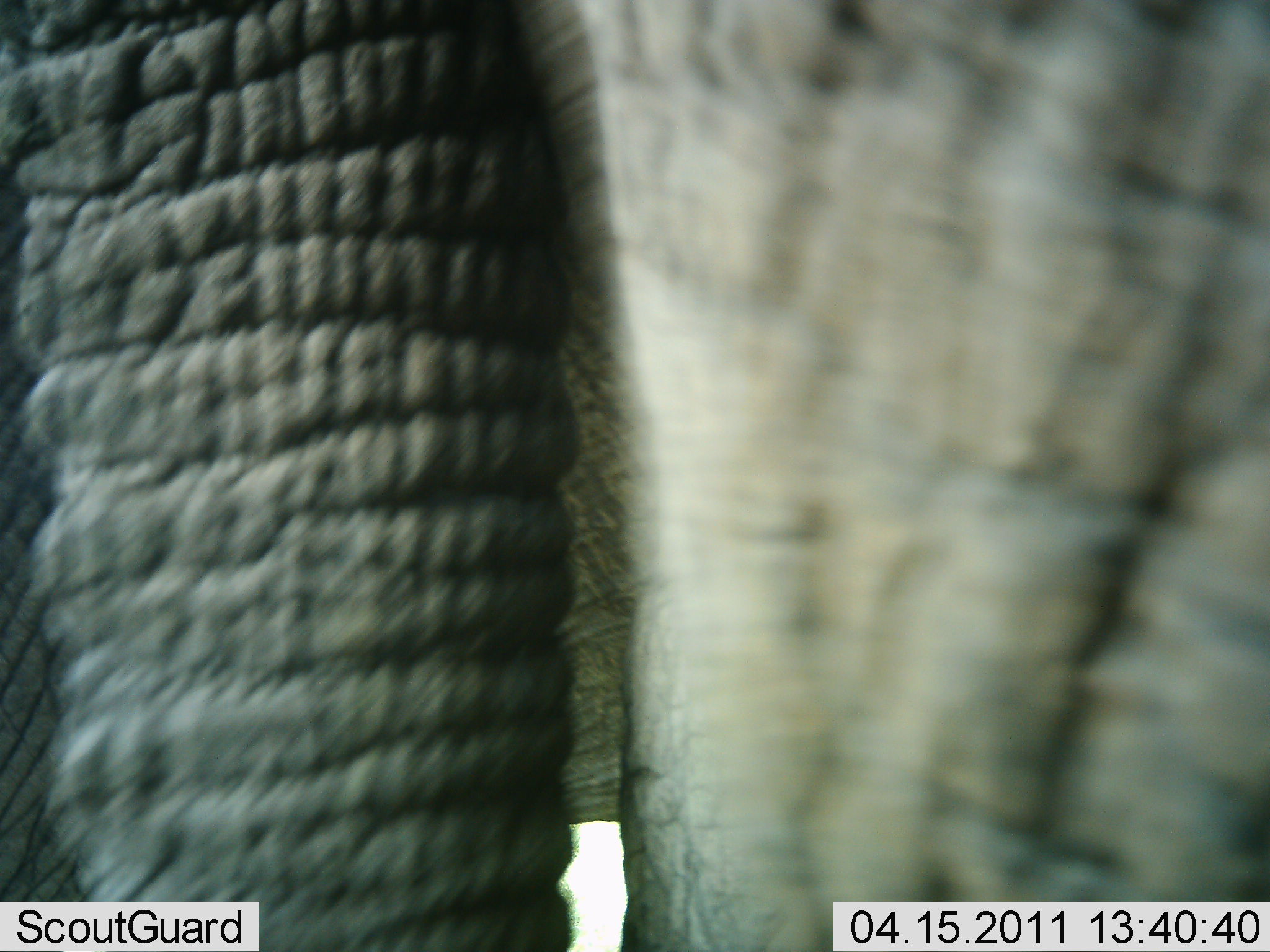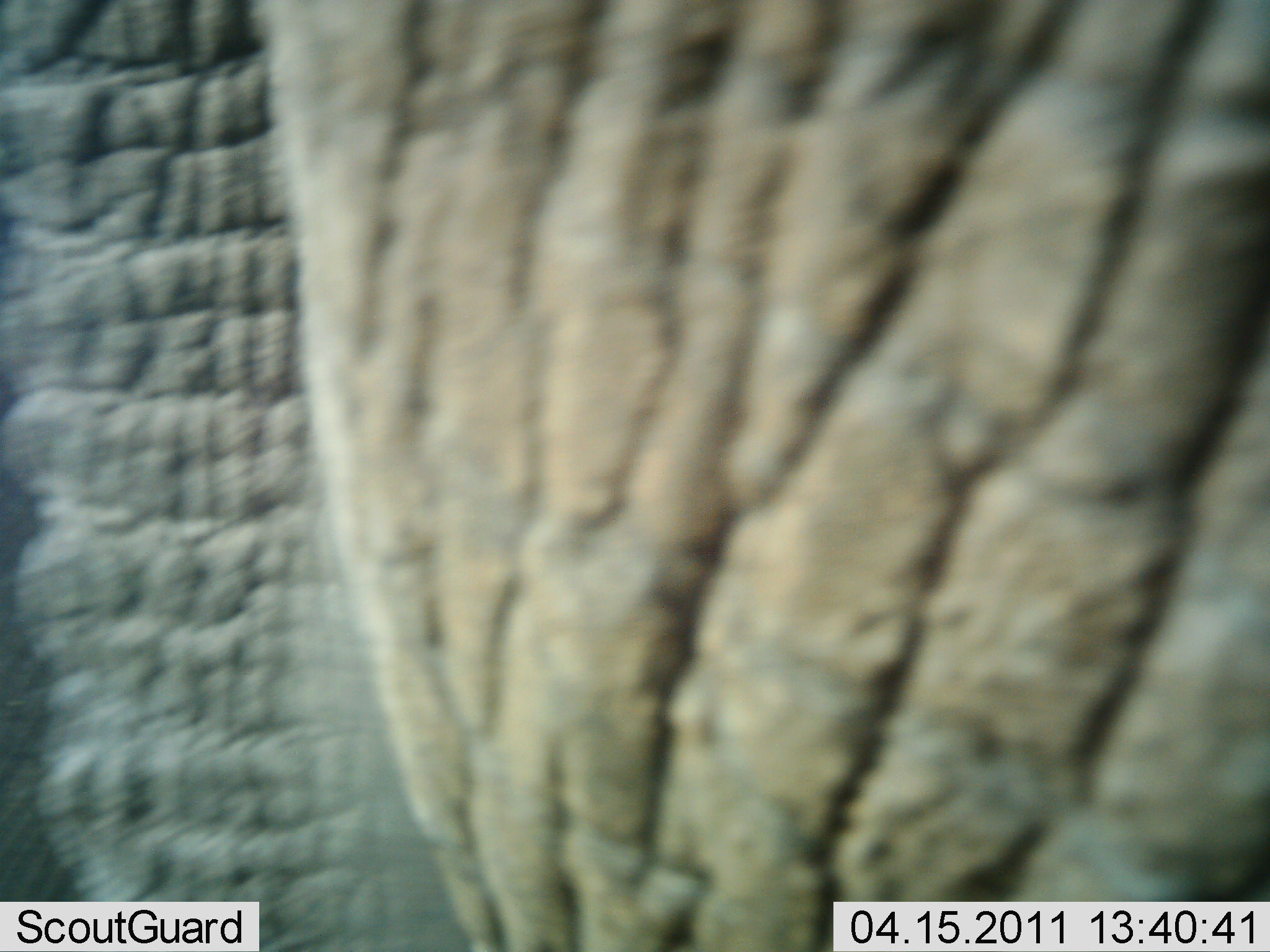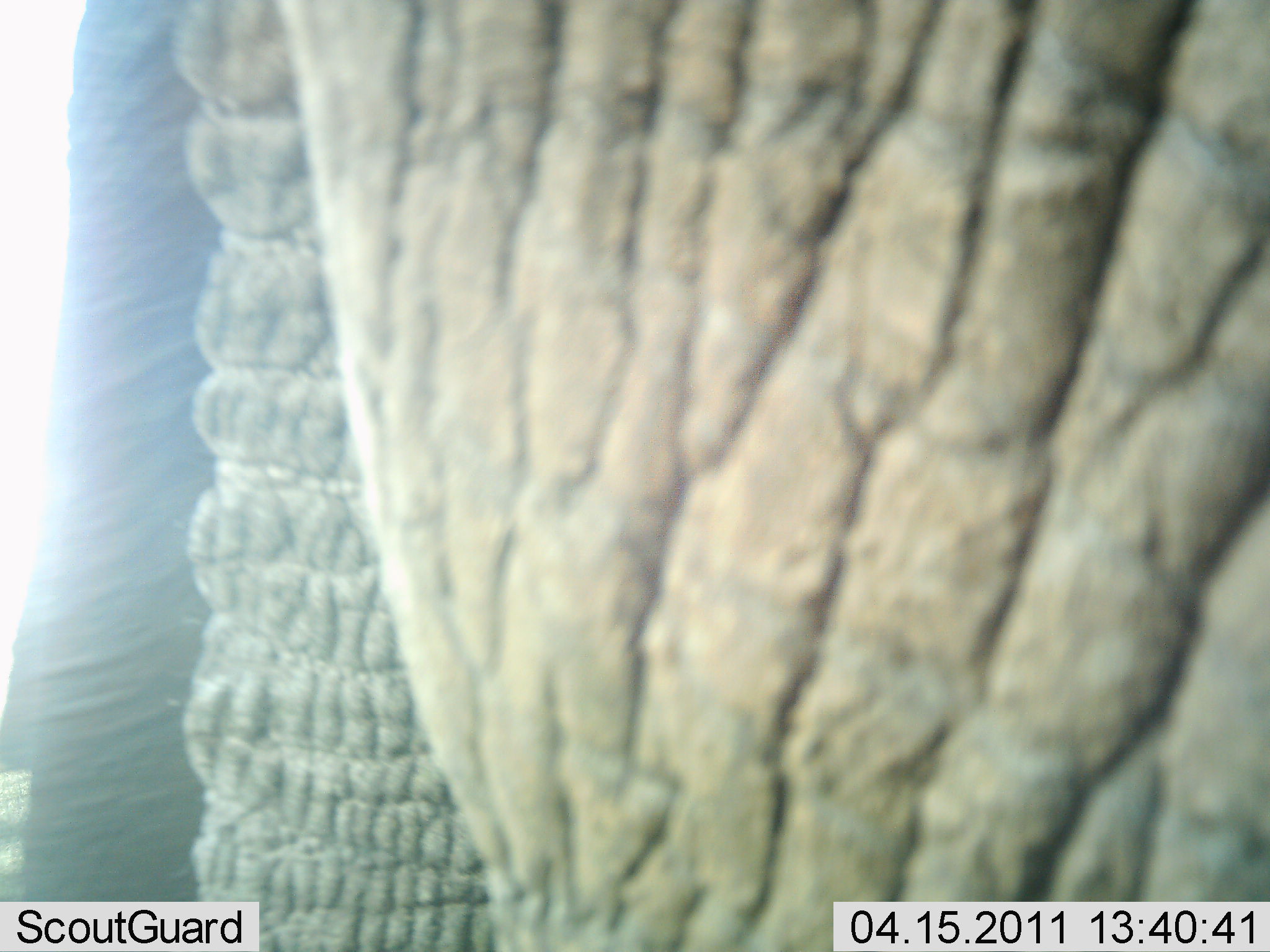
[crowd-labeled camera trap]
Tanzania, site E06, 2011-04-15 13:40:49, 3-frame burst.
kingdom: Animalia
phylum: Chordata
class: Mammalia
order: Proboscidea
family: Elephantidae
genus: Loxodonta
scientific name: Loxodonta africana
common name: african bush elephant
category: elephant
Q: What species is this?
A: Elephant (african bush elephant) (Loxodonta africana).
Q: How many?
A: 1.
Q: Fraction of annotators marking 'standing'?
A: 25%.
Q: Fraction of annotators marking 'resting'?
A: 0%.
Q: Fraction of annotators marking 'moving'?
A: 75%.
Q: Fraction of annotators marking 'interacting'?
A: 8%.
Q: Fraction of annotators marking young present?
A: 0%.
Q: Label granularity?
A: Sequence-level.